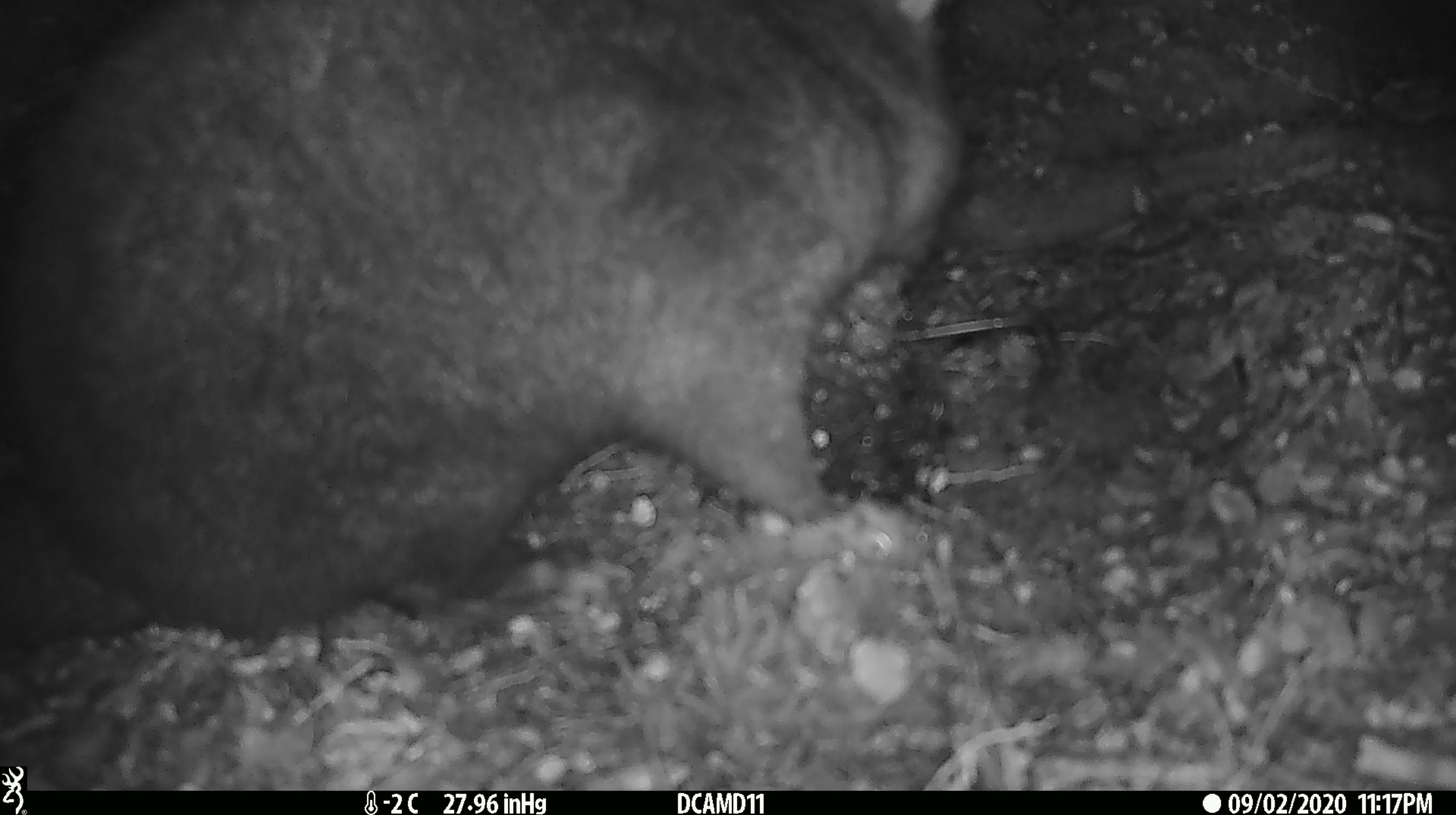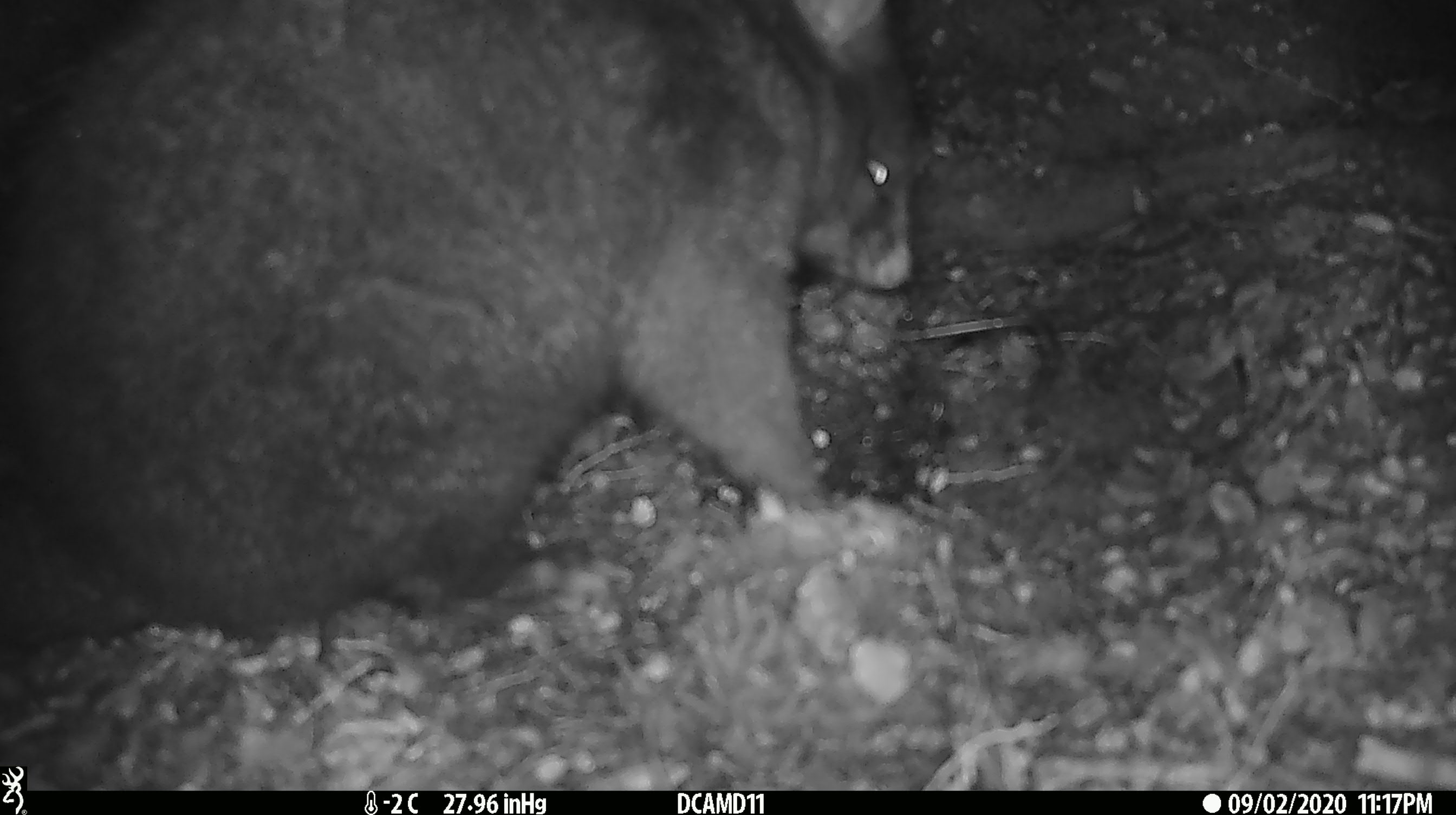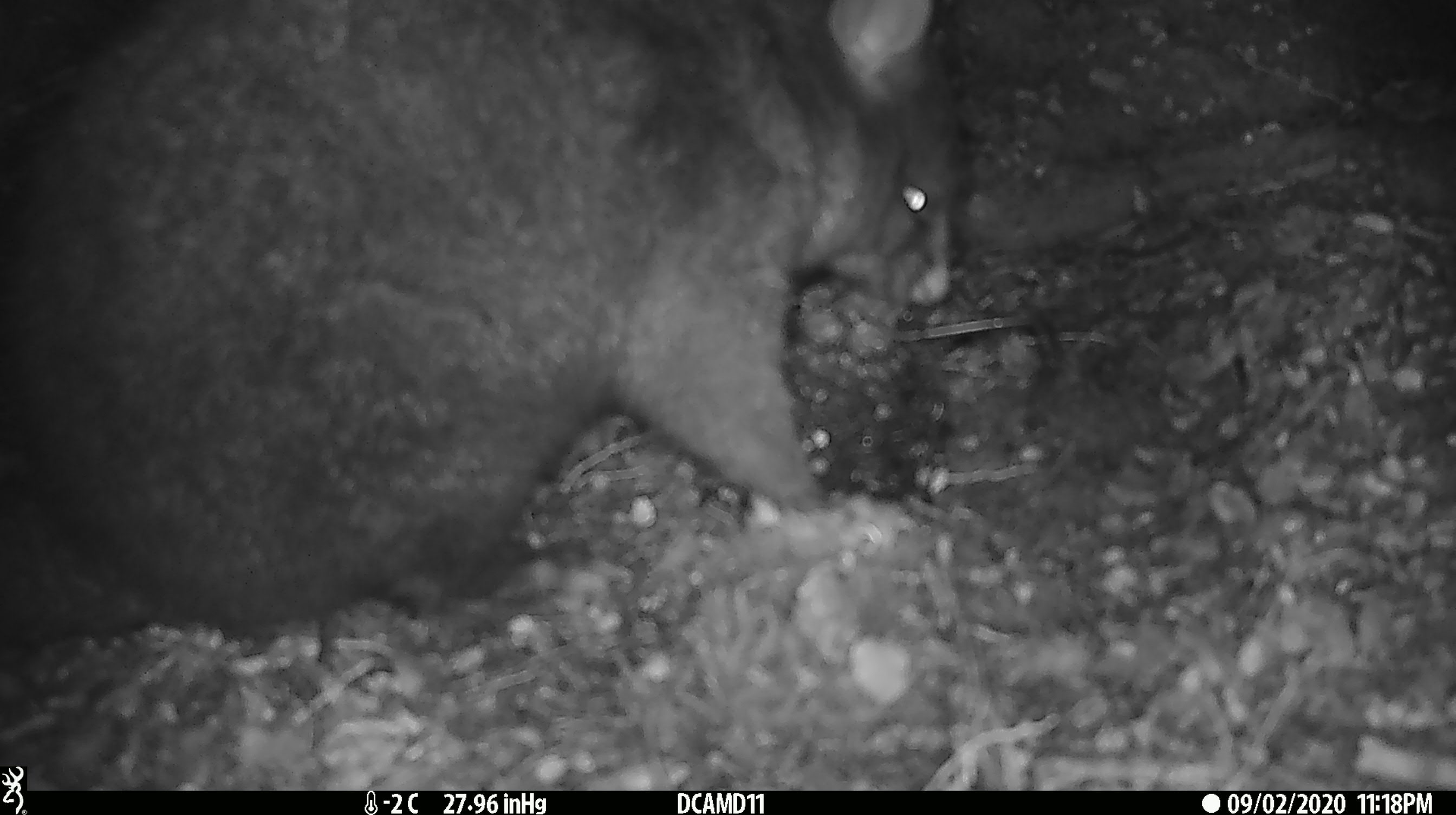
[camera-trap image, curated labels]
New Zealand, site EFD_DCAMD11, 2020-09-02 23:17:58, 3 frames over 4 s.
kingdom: Animalia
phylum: Chordata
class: Mammalia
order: Diprotodontia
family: Phalangeridae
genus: Trichosurus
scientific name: Trichosurus vulpecula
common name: common brushtail possum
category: possum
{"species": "possum (common brushtail possum) (Trichosurus vulpecula)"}